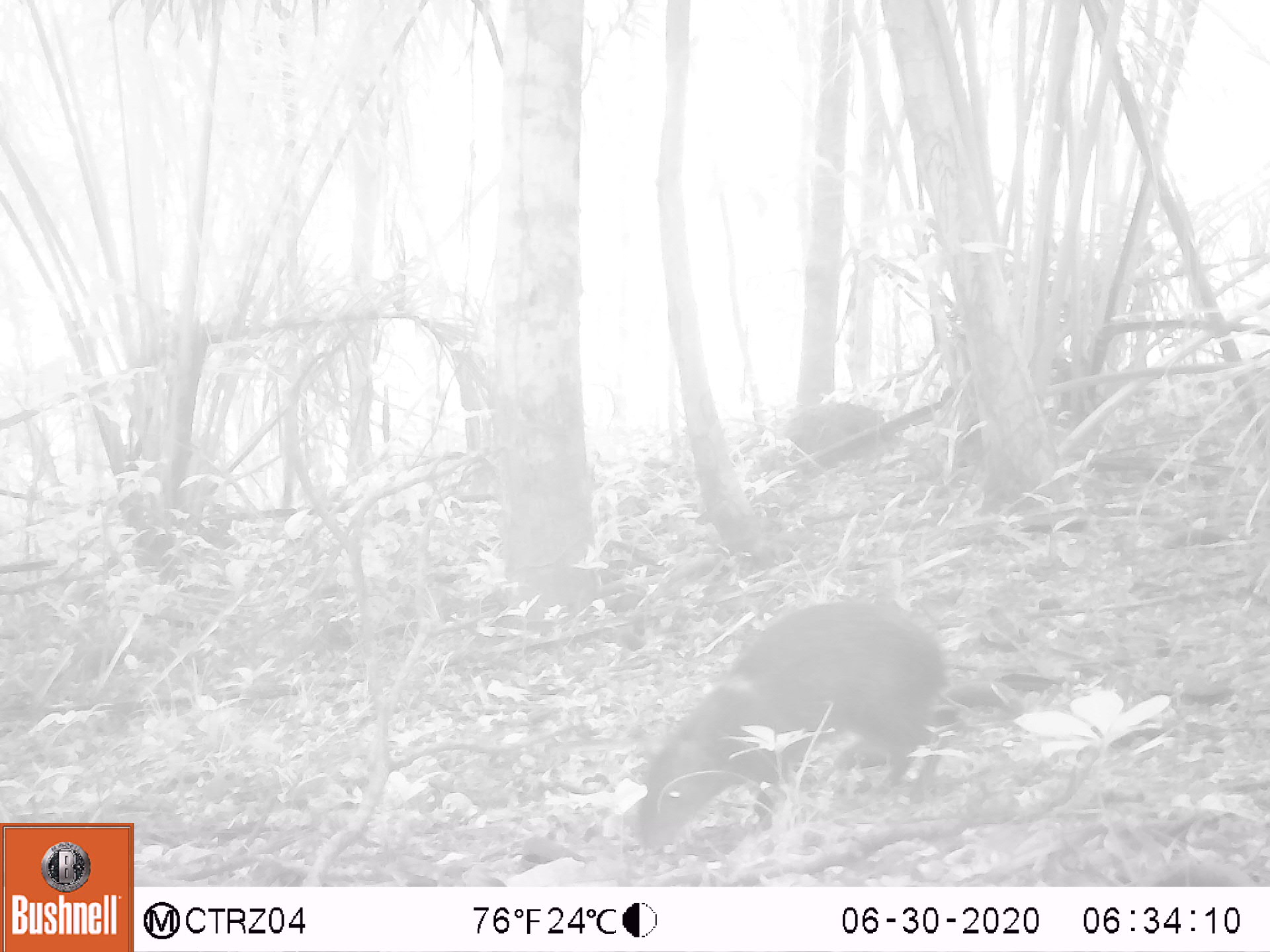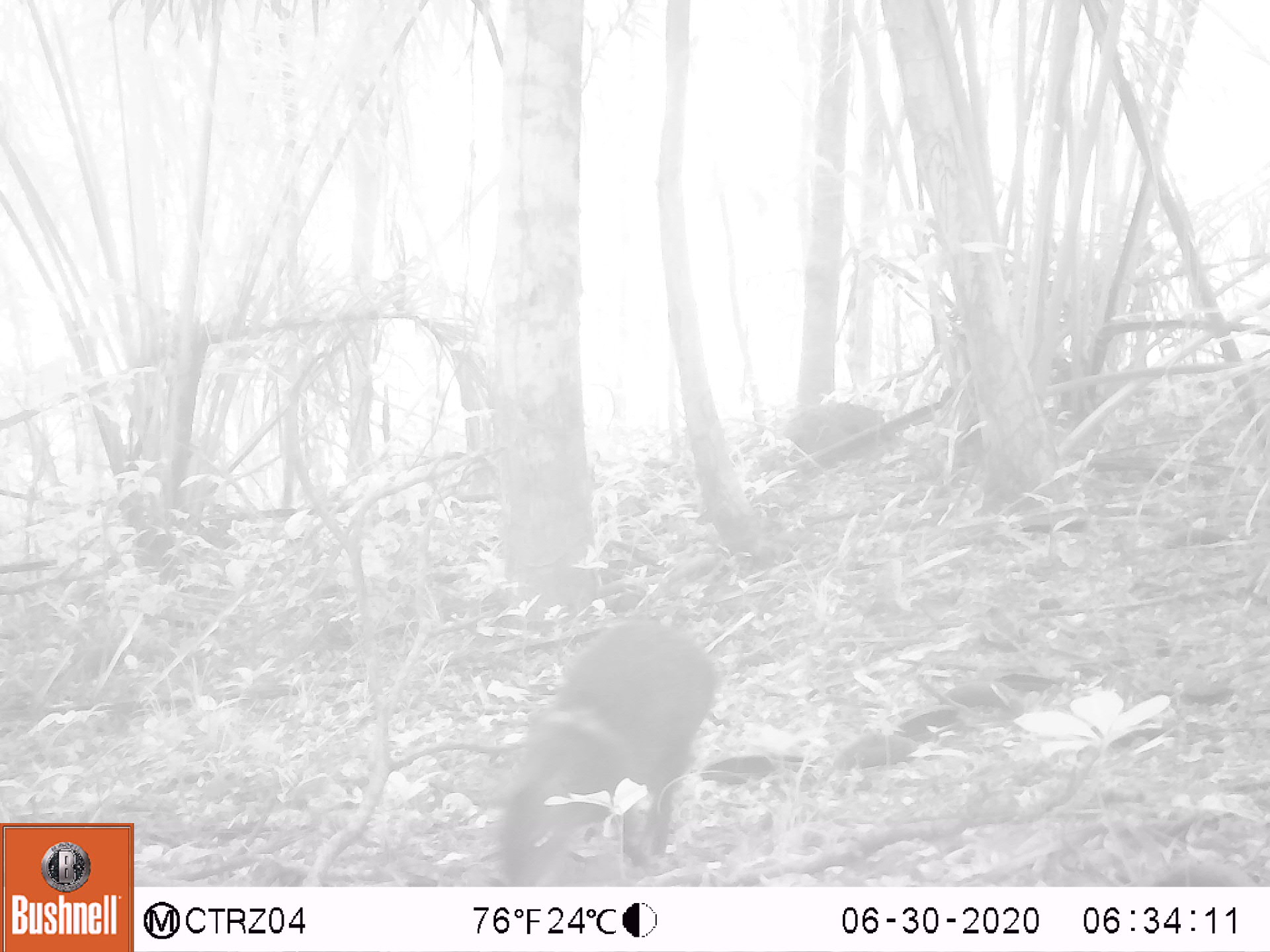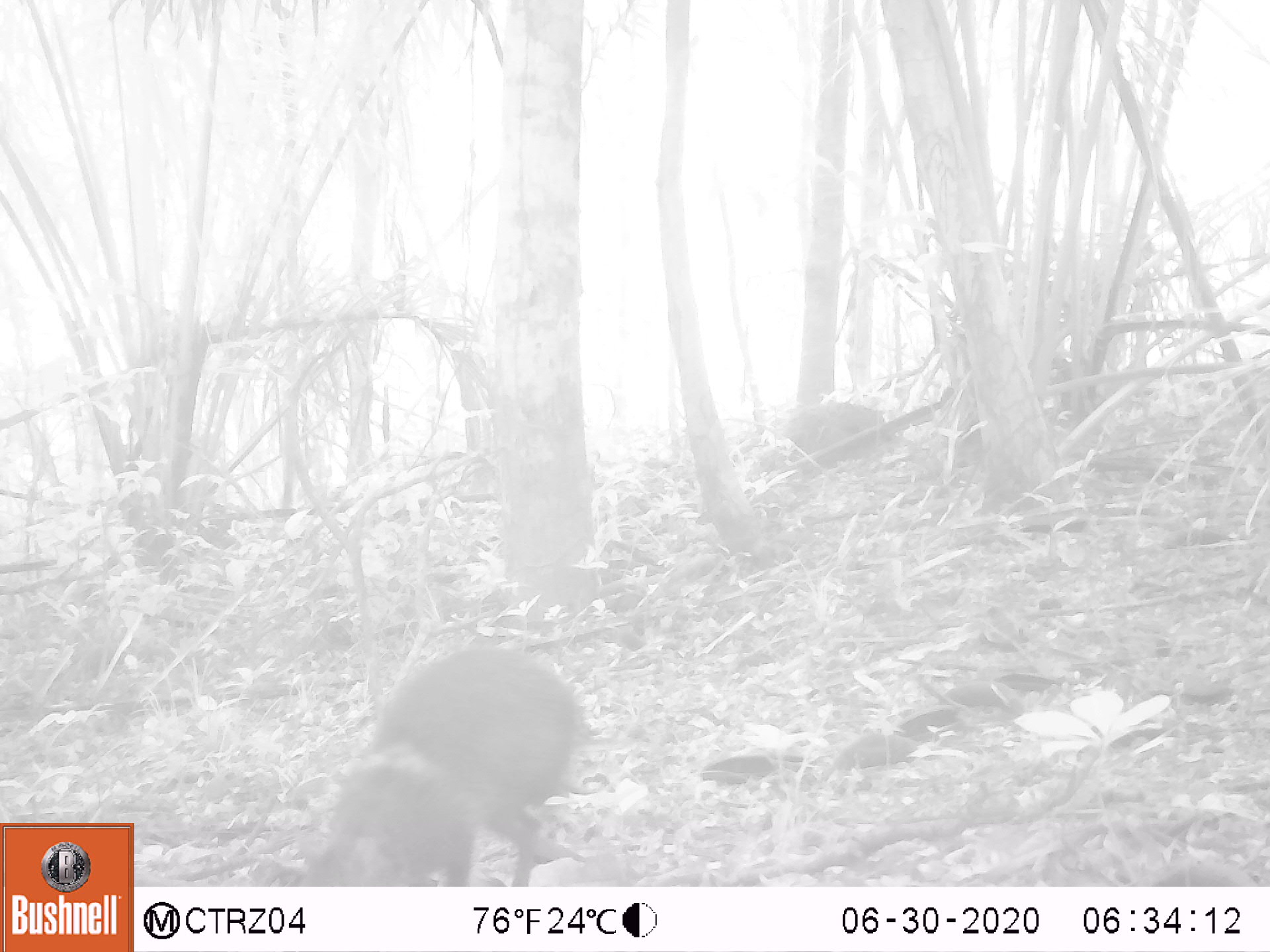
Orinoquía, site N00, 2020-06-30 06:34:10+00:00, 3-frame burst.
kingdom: Animalia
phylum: Chordata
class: Mammalia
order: Rodentia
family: Dasyproctidae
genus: Dasyprocta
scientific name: Dasyprocta fuliginosa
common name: black agouti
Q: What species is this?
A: Black agouti (Dasyprocta fuliginosa).